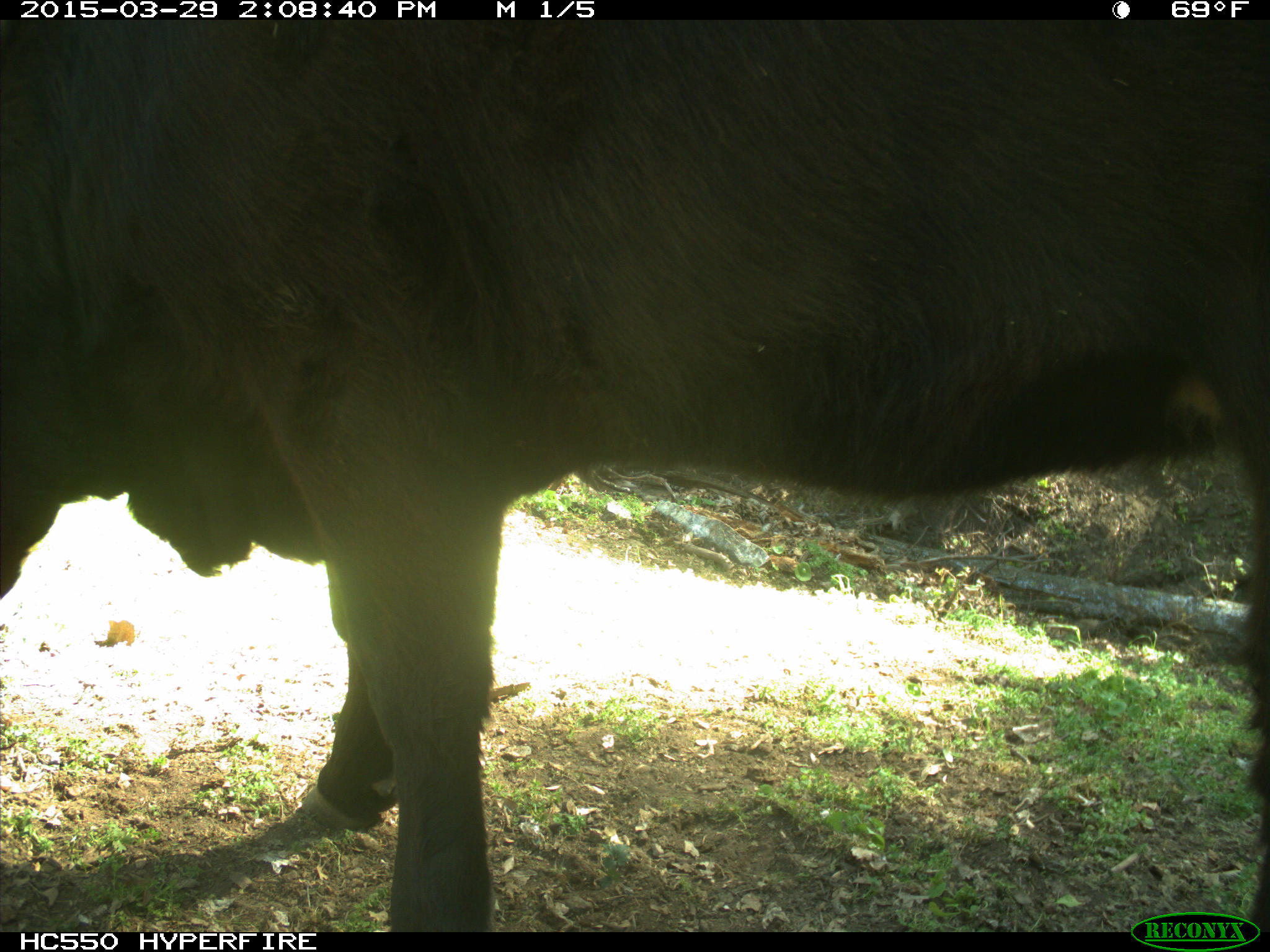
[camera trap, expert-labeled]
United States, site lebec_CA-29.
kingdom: Animalia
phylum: Chordata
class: Mammalia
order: Artiodactyla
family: Bovidae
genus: Bos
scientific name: Bos taurus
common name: domestic cow